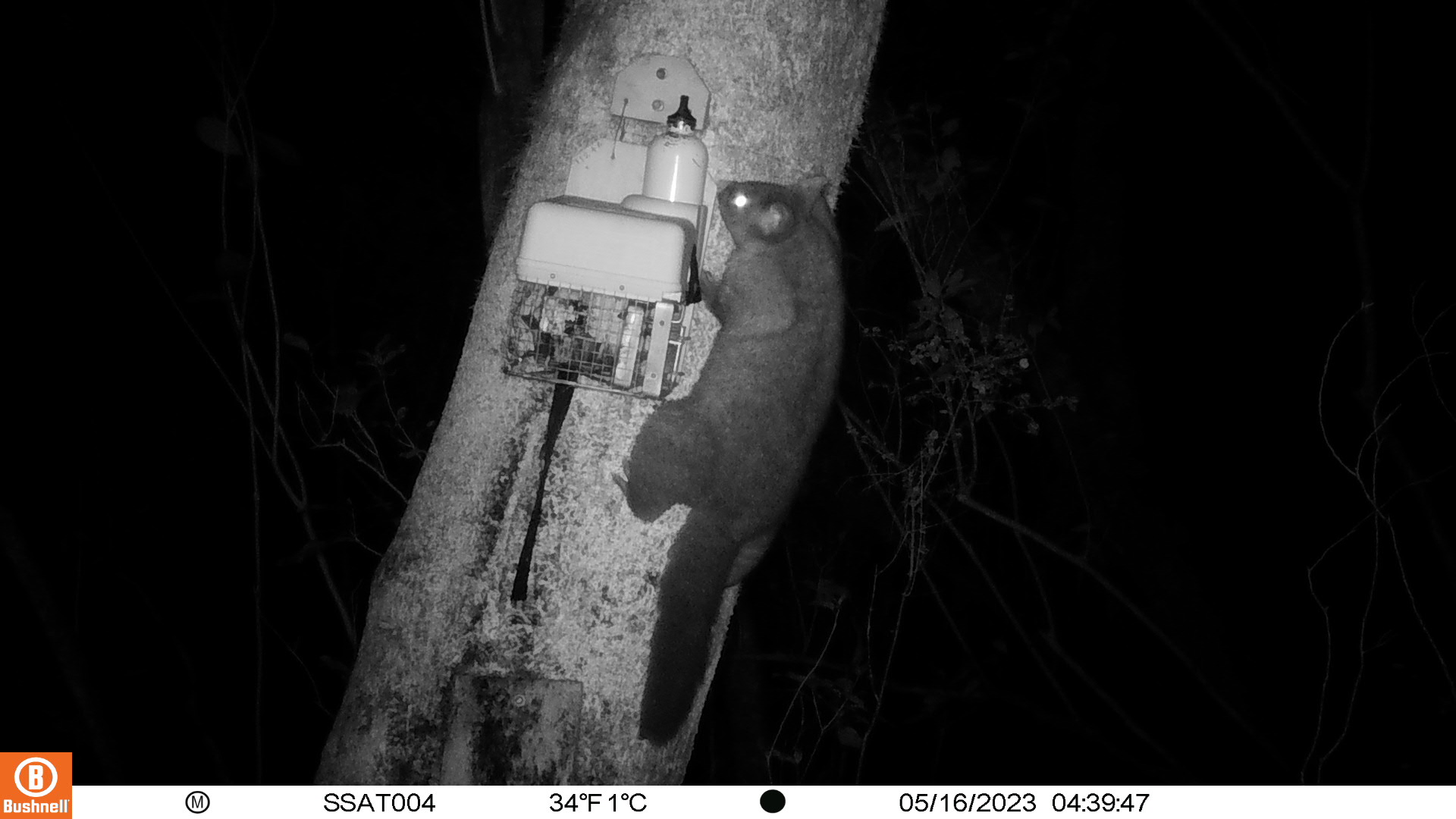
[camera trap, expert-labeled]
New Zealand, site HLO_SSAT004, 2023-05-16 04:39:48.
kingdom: Animalia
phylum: Chordata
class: Mammalia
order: Diprotodontia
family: Phalangeridae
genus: Trichosurus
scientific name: Trichosurus vulpecula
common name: common brushtail possum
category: possum